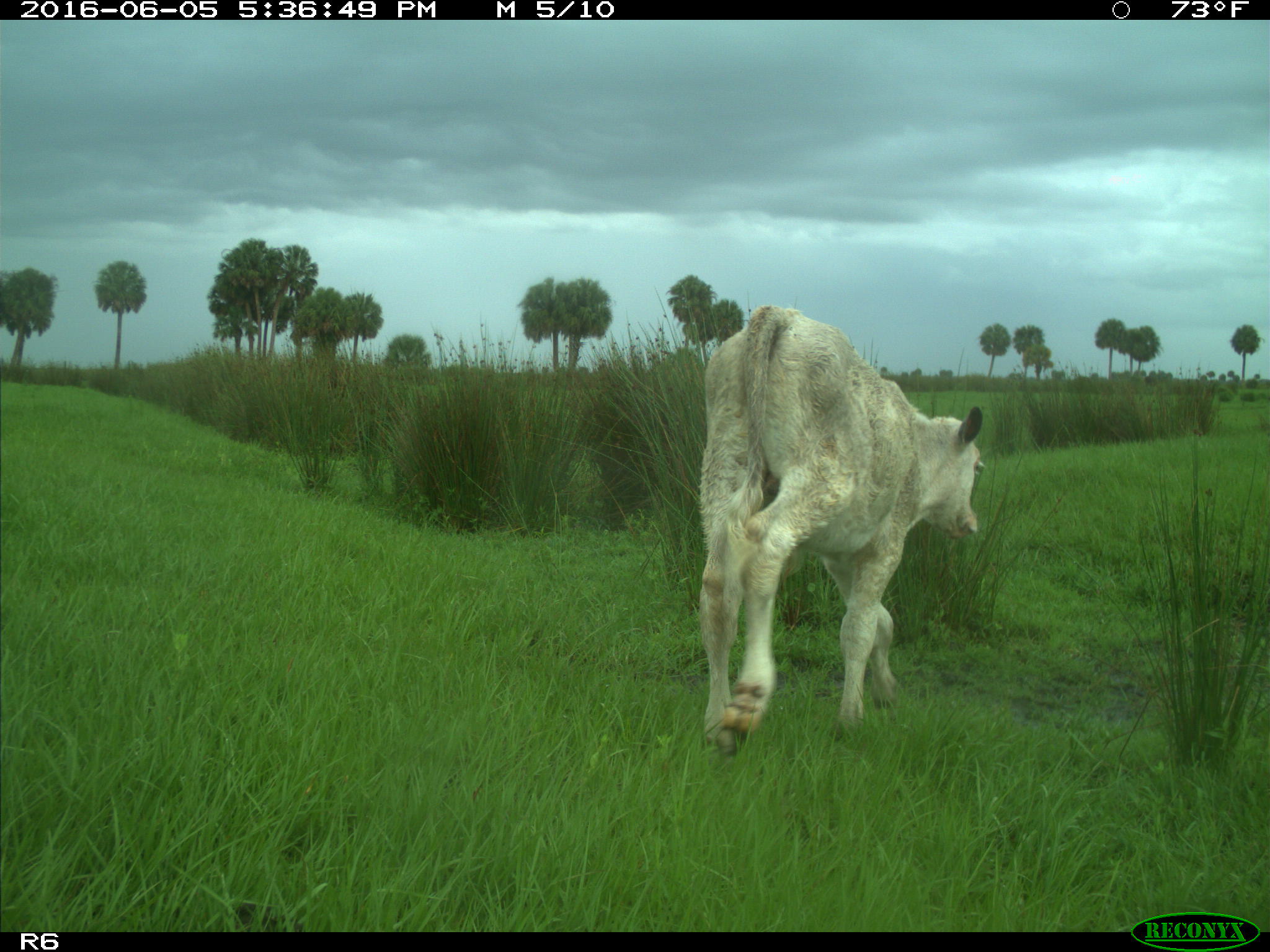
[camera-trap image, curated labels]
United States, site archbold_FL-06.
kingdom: Animalia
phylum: Chordata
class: Mammalia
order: Artiodactyla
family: Bovidae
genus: Bos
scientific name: Bos taurus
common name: domestic cow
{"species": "Bos taurus (domestic cow)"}